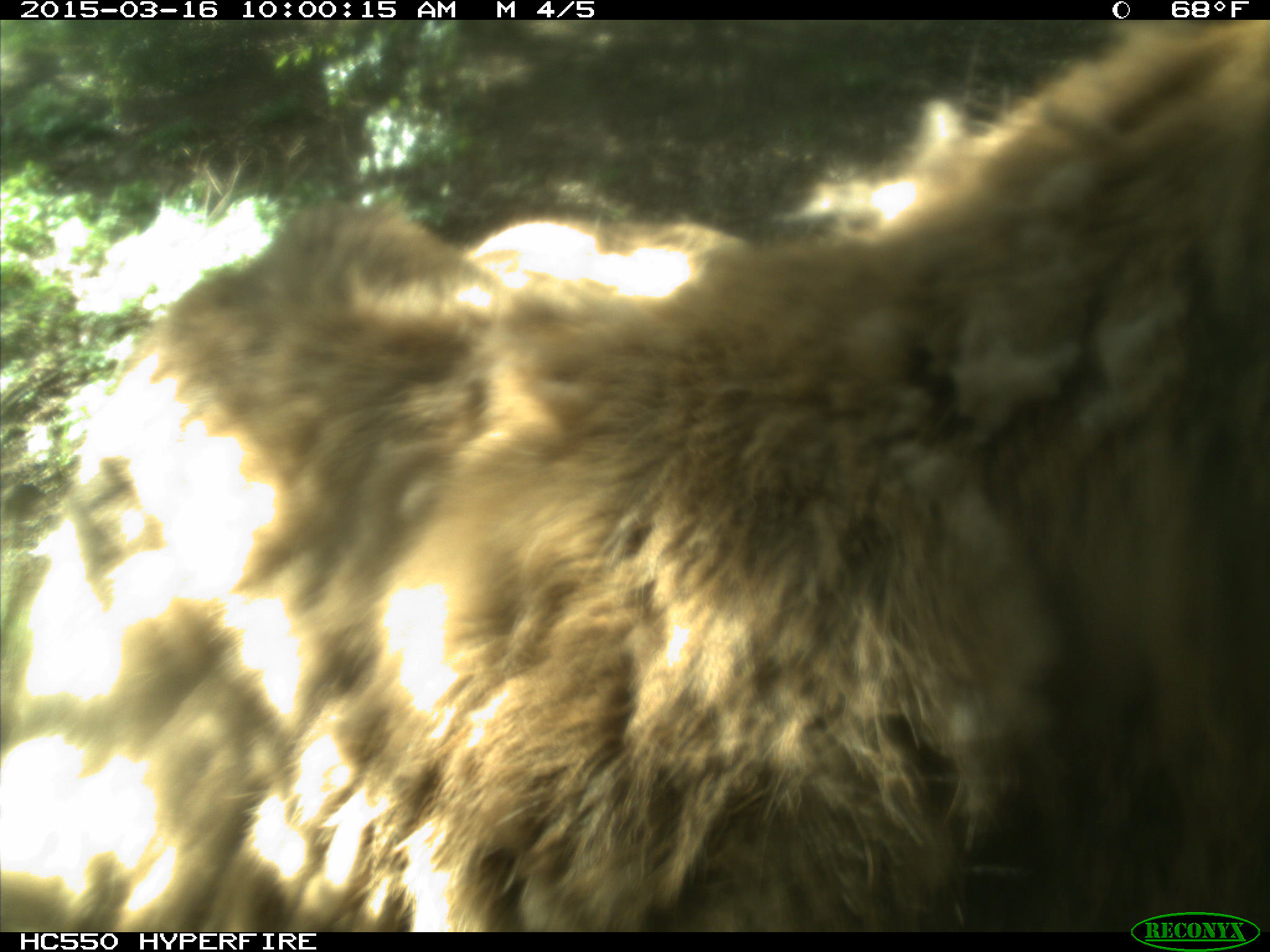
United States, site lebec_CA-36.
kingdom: Animalia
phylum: Chordata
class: Mammalia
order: Artiodactyla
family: Cervidae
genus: Cervus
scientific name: Cervus canadensis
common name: elk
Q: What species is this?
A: Cervus canadensis (elk).